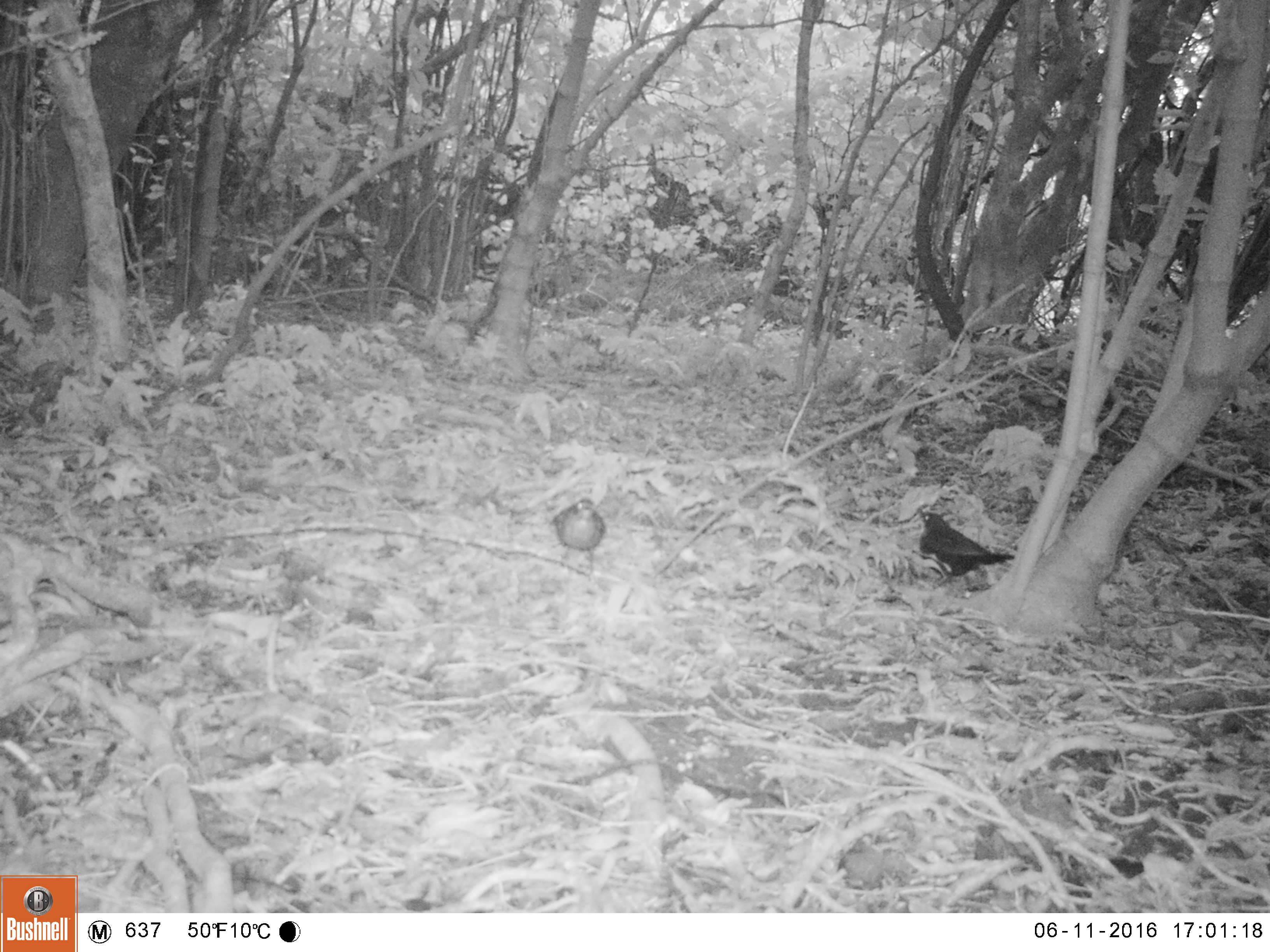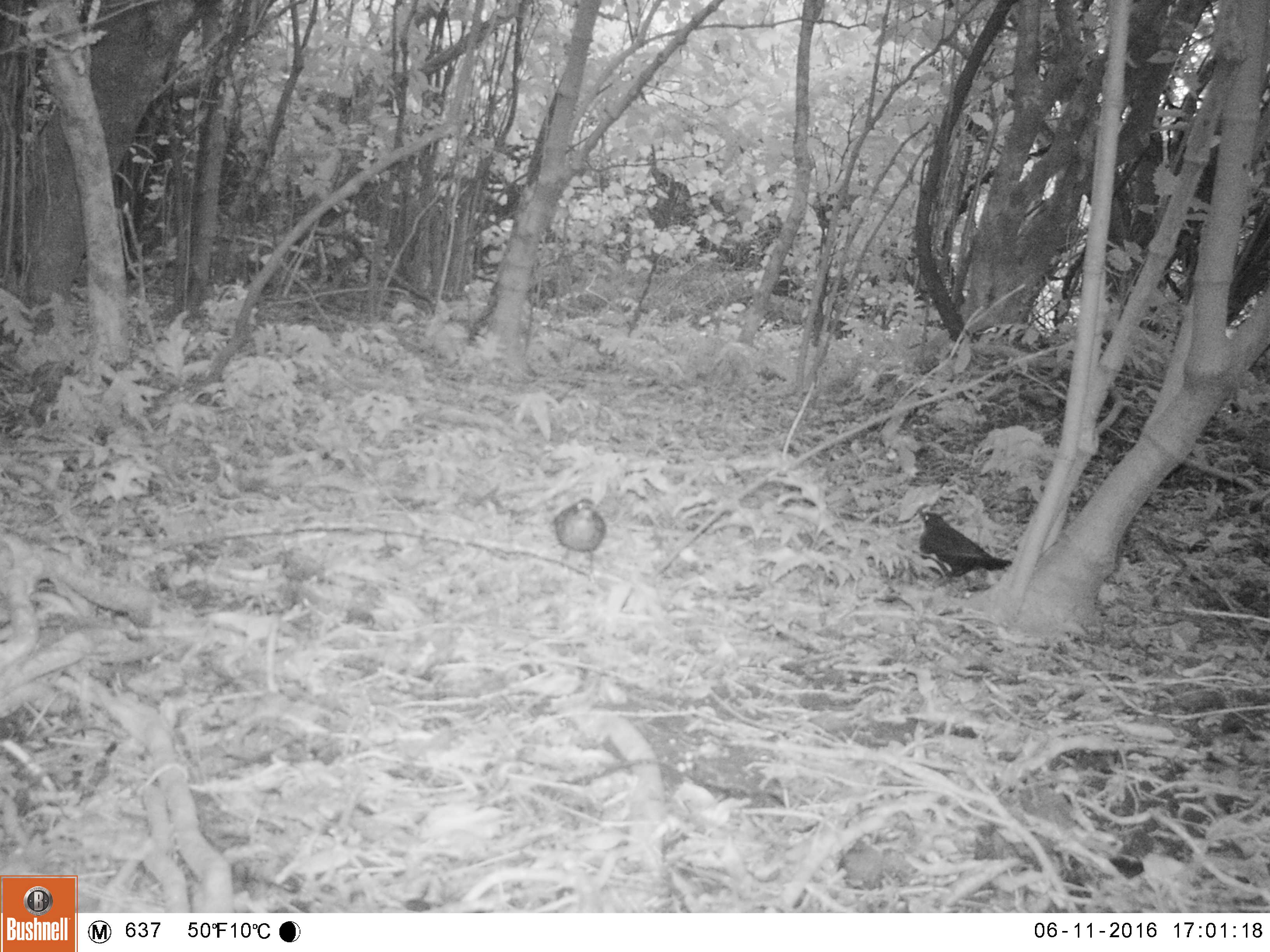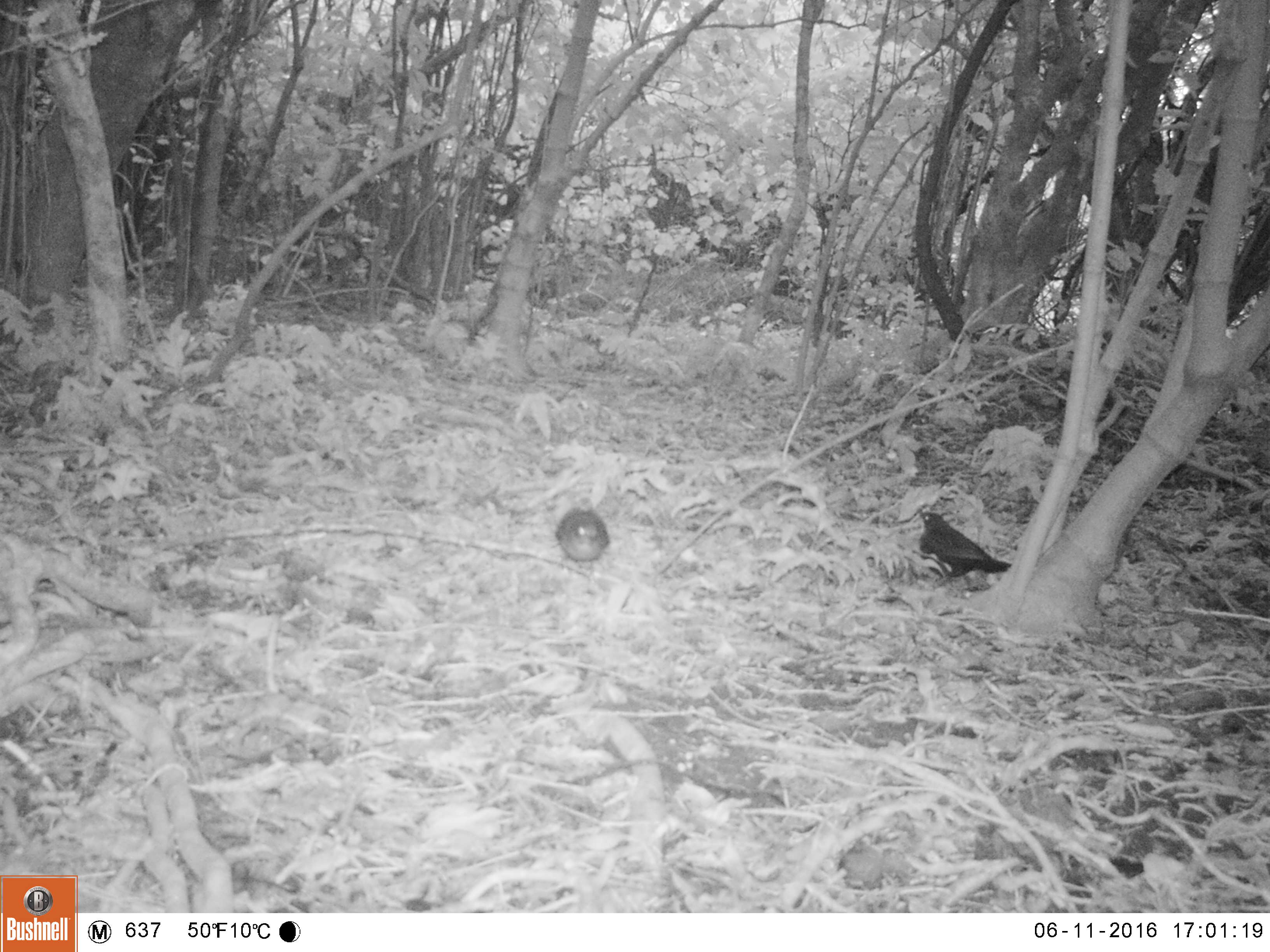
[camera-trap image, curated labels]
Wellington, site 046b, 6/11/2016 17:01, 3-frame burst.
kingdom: Animalia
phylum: Chordata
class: Aves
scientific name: Aves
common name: bird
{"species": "bird (Aves)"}